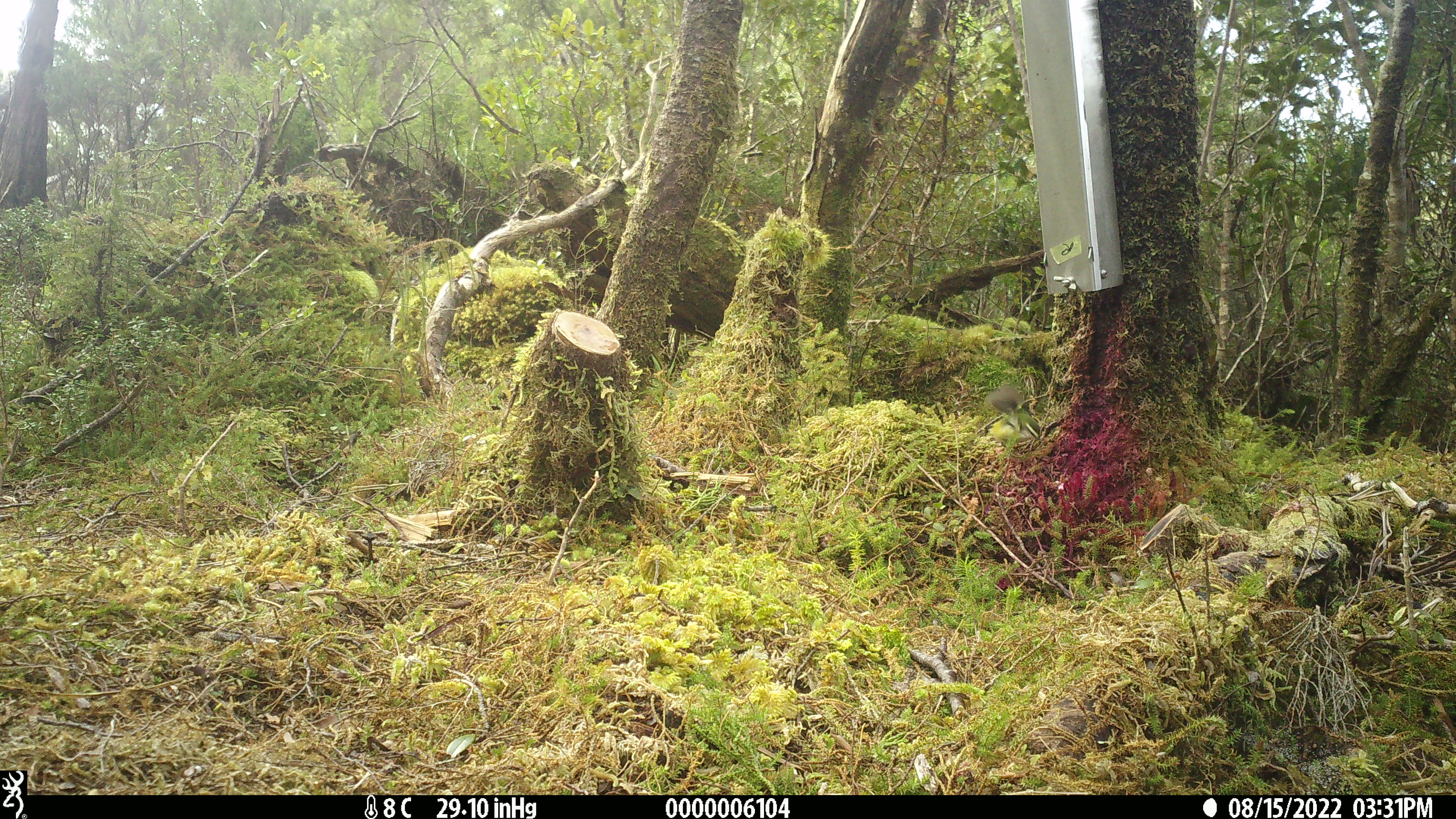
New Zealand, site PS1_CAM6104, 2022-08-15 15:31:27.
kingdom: Animalia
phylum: Chordata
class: Aves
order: Passeriformes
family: Acanthisittidae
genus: Acanthisitta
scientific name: Acanthisitta chloris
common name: rifleman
Rifleman (Acanthisitta chloris).